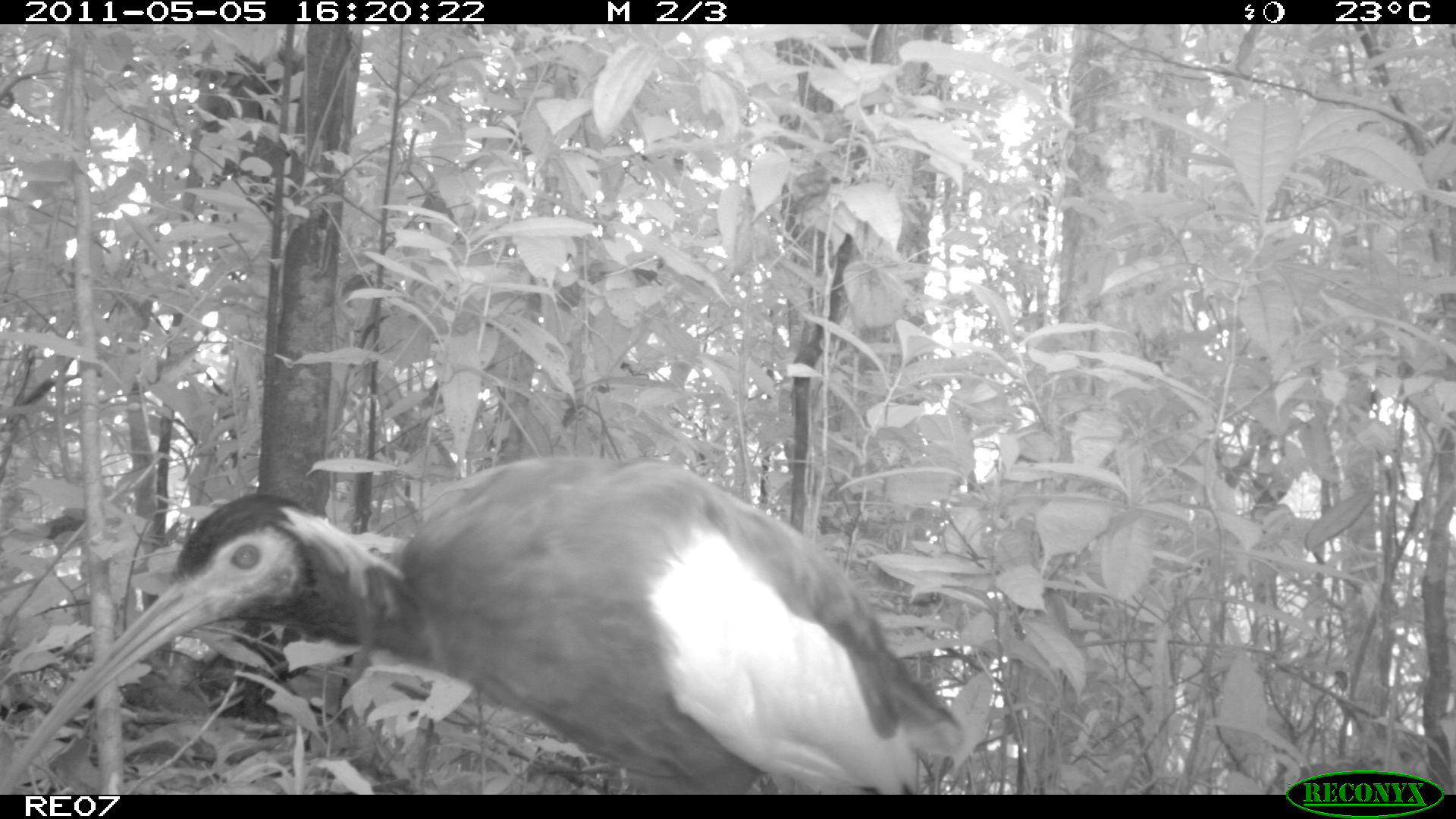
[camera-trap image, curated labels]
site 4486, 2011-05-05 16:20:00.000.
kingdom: Animalia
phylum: Chordata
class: Aves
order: Pelecaniformes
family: Threskiornithidae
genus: Lophotibis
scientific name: Lophotibis cristata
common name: madagascan ibis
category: lophotibis cristataa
Lophotibis cristataa (madagascan ibis) (Lophotibis cristata), count 1.